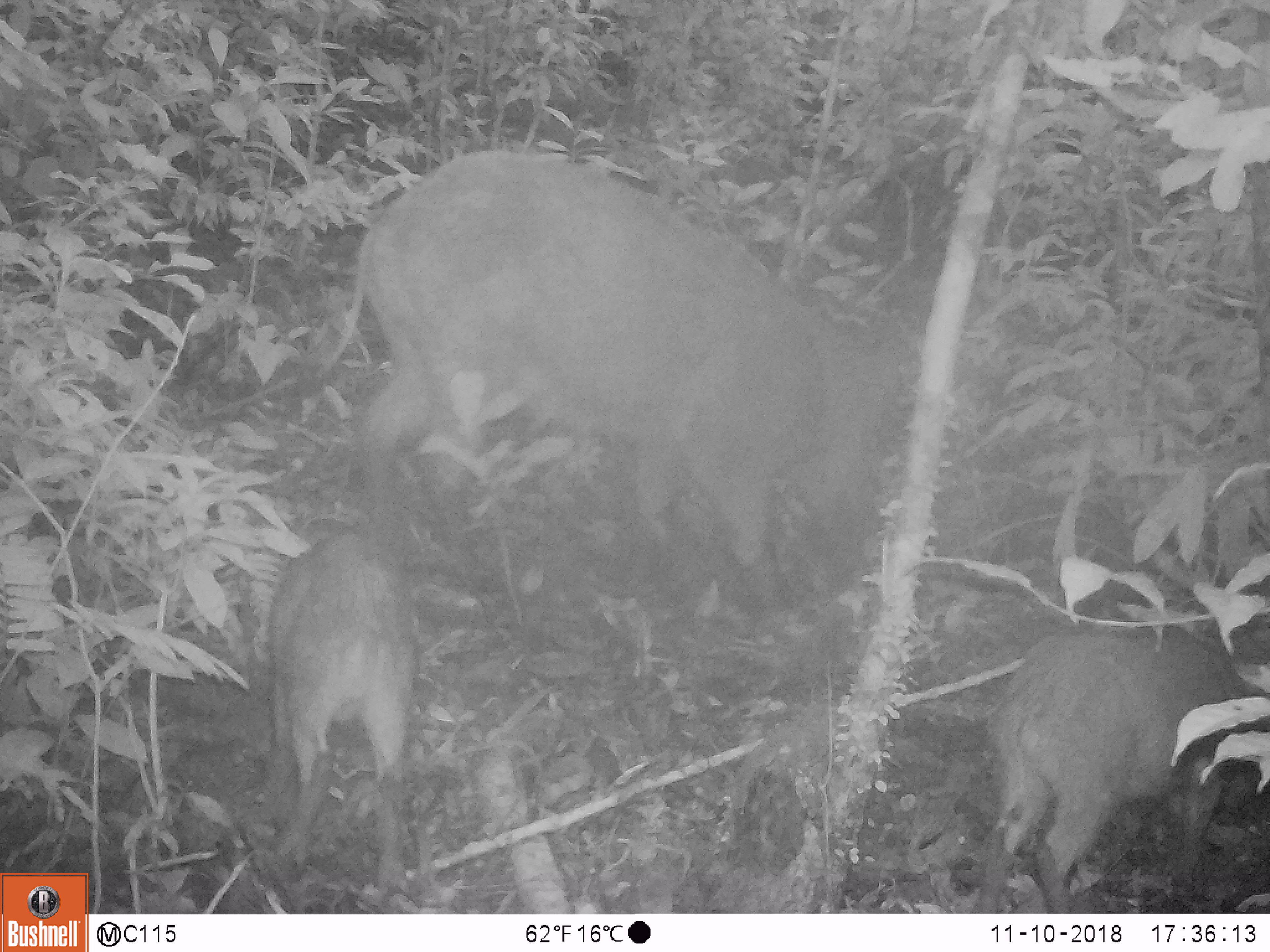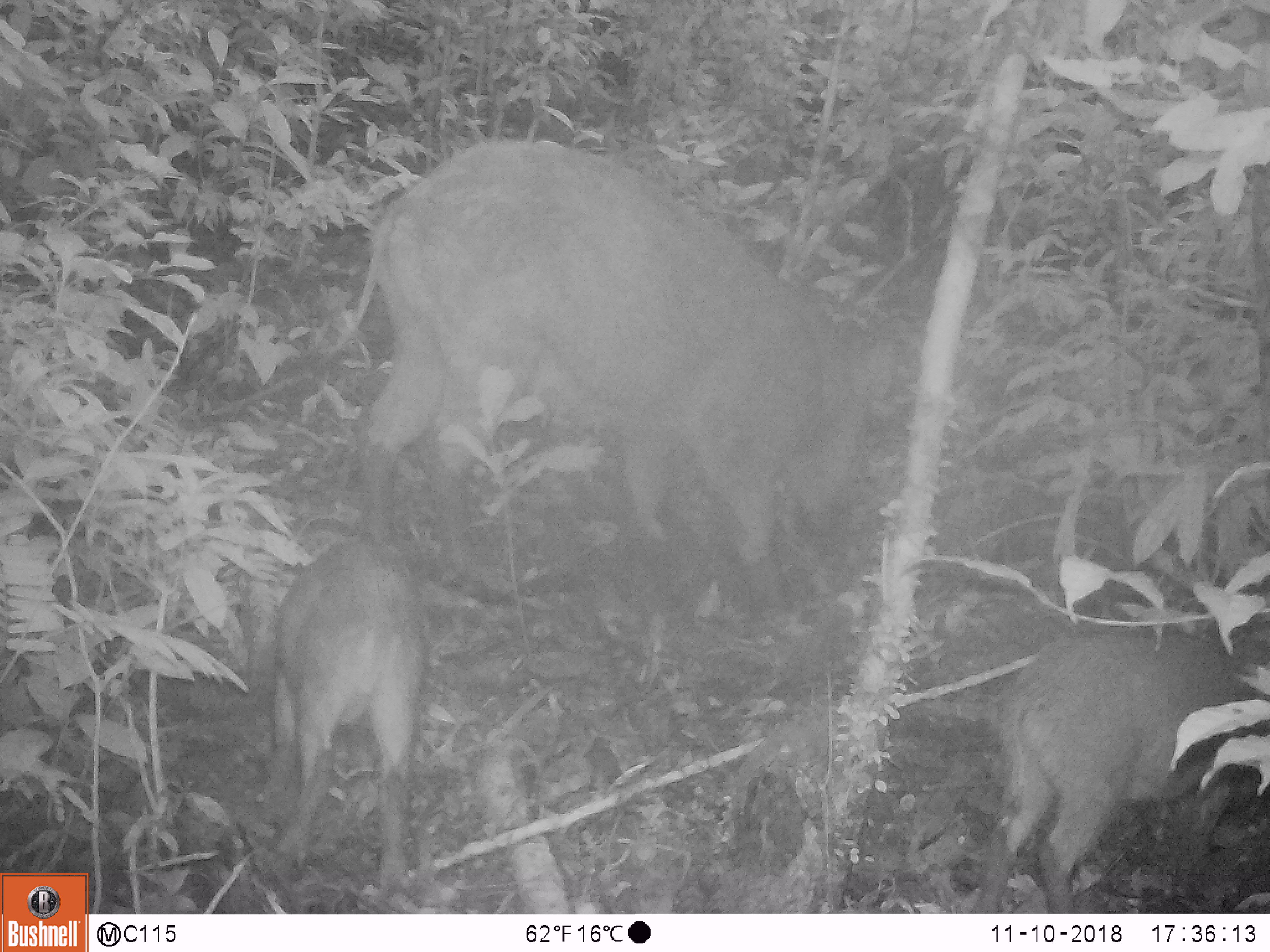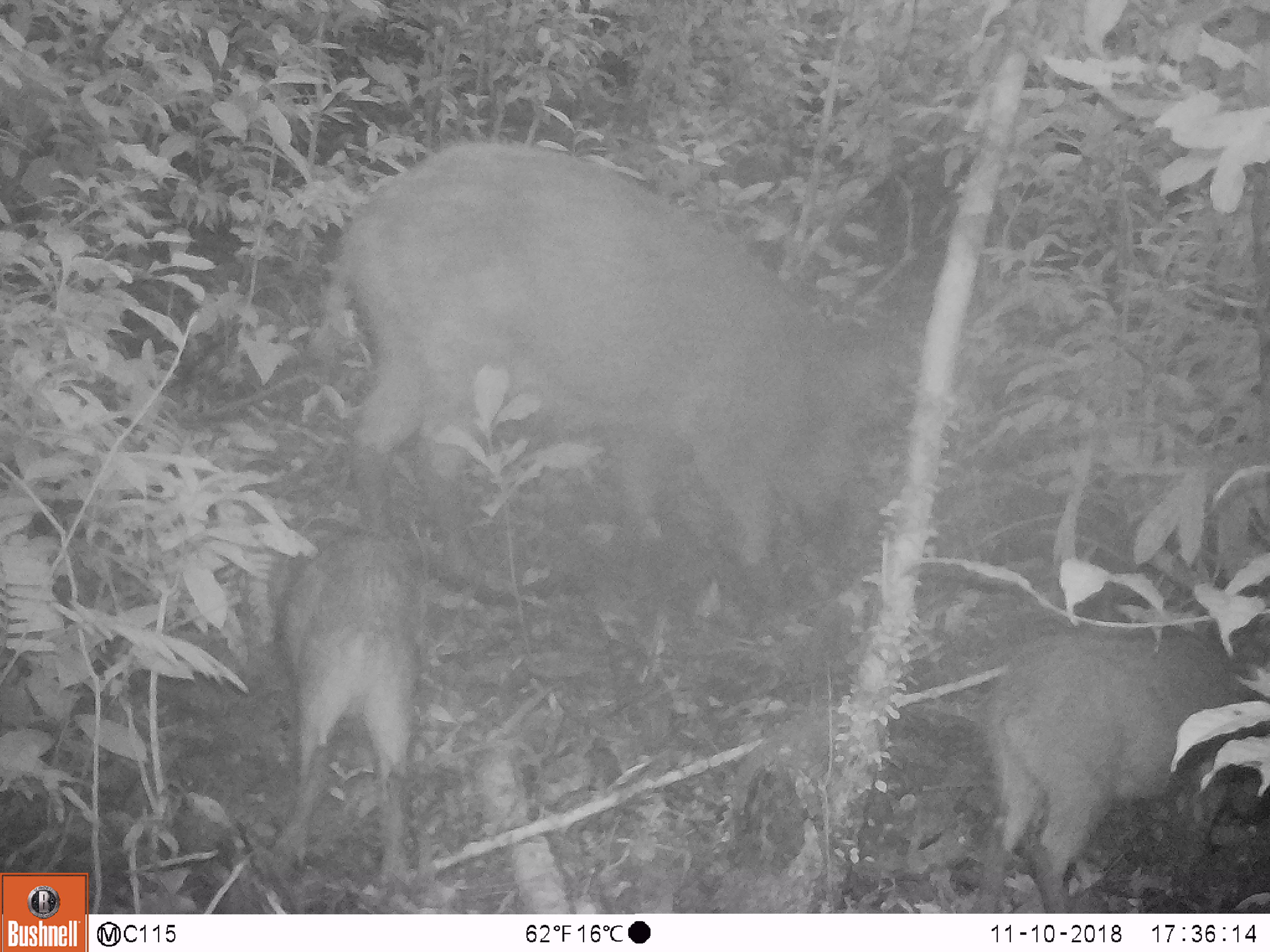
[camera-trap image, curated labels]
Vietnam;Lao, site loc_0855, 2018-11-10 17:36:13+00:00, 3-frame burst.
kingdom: Animalia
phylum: Chordata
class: Mammalia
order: Artiodactyla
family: Suidae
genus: Sus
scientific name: Sus scrofa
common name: eurasian wild pig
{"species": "eurasian wild pig (Sus scrofa)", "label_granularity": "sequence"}